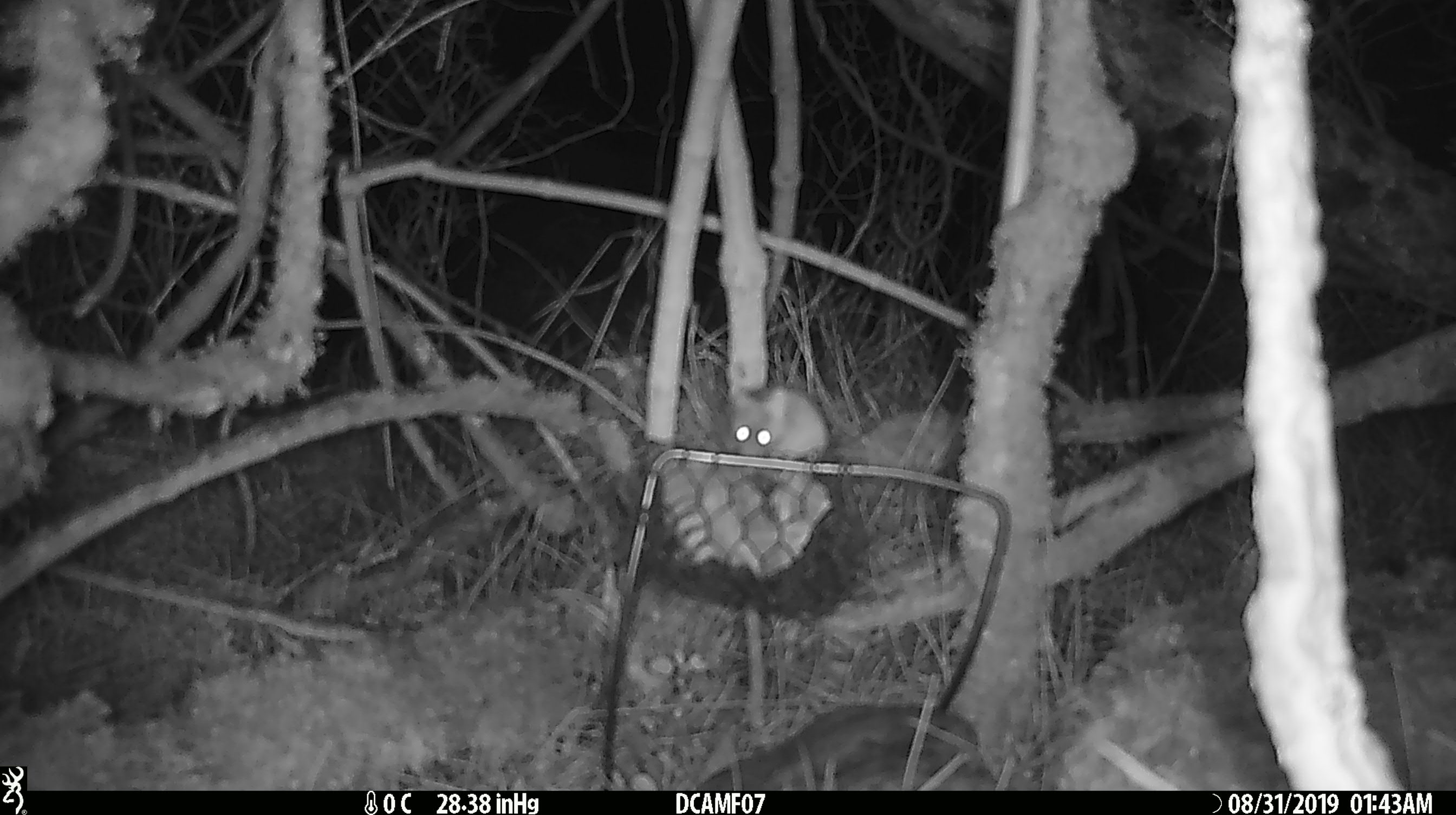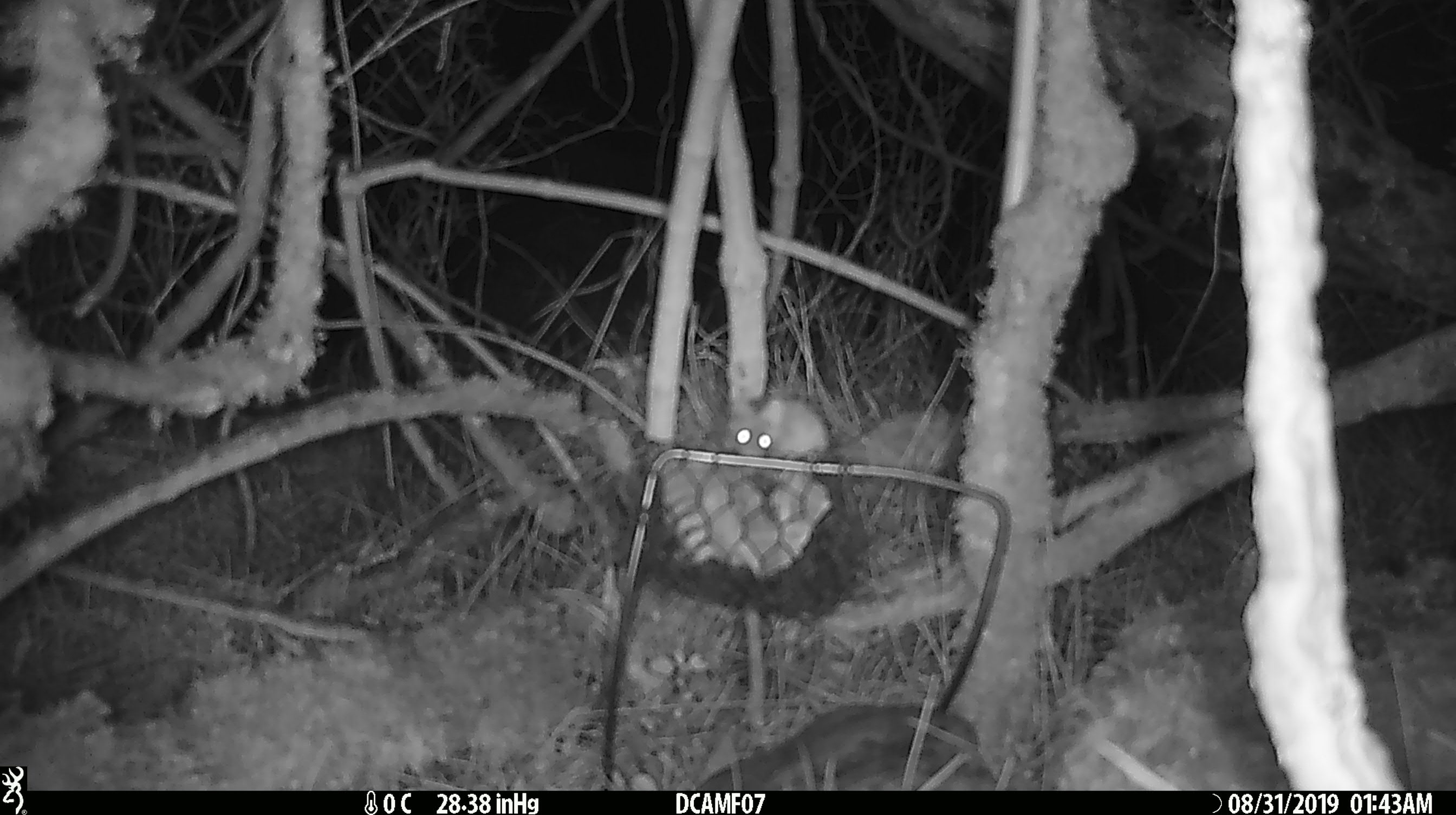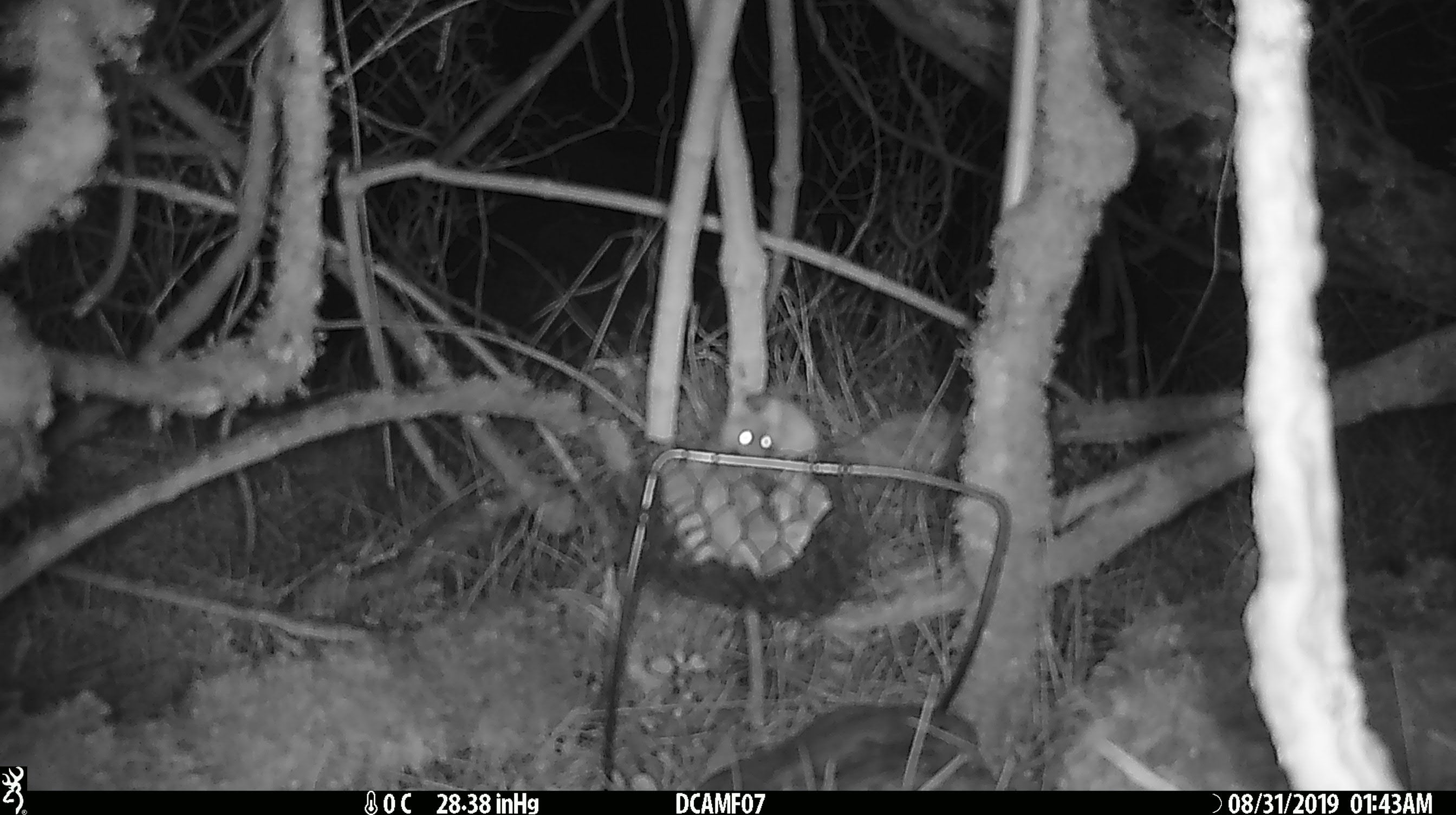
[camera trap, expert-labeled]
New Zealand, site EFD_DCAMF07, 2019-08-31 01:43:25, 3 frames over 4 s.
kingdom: Animalia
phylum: Chordata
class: Mammalia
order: Rodentia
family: Muridae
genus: Mus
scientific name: Mus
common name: mouse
Mouse (Mus).